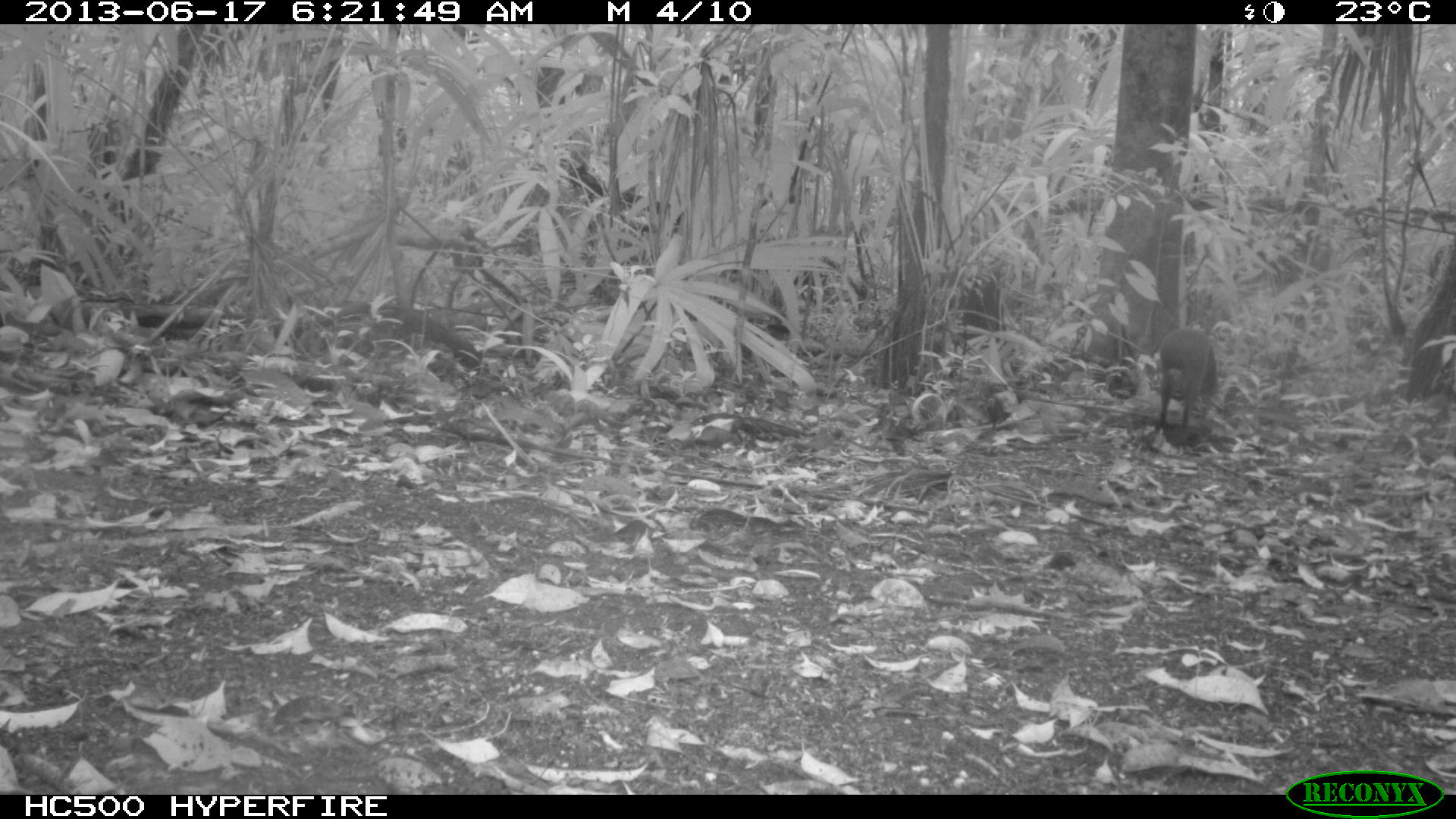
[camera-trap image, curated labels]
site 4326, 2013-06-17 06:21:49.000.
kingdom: Animalia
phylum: Chordata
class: Mammalia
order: Rodentia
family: Dasyproctidae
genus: Dasyprocta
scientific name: Dasyprocta punctata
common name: central american agouti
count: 1